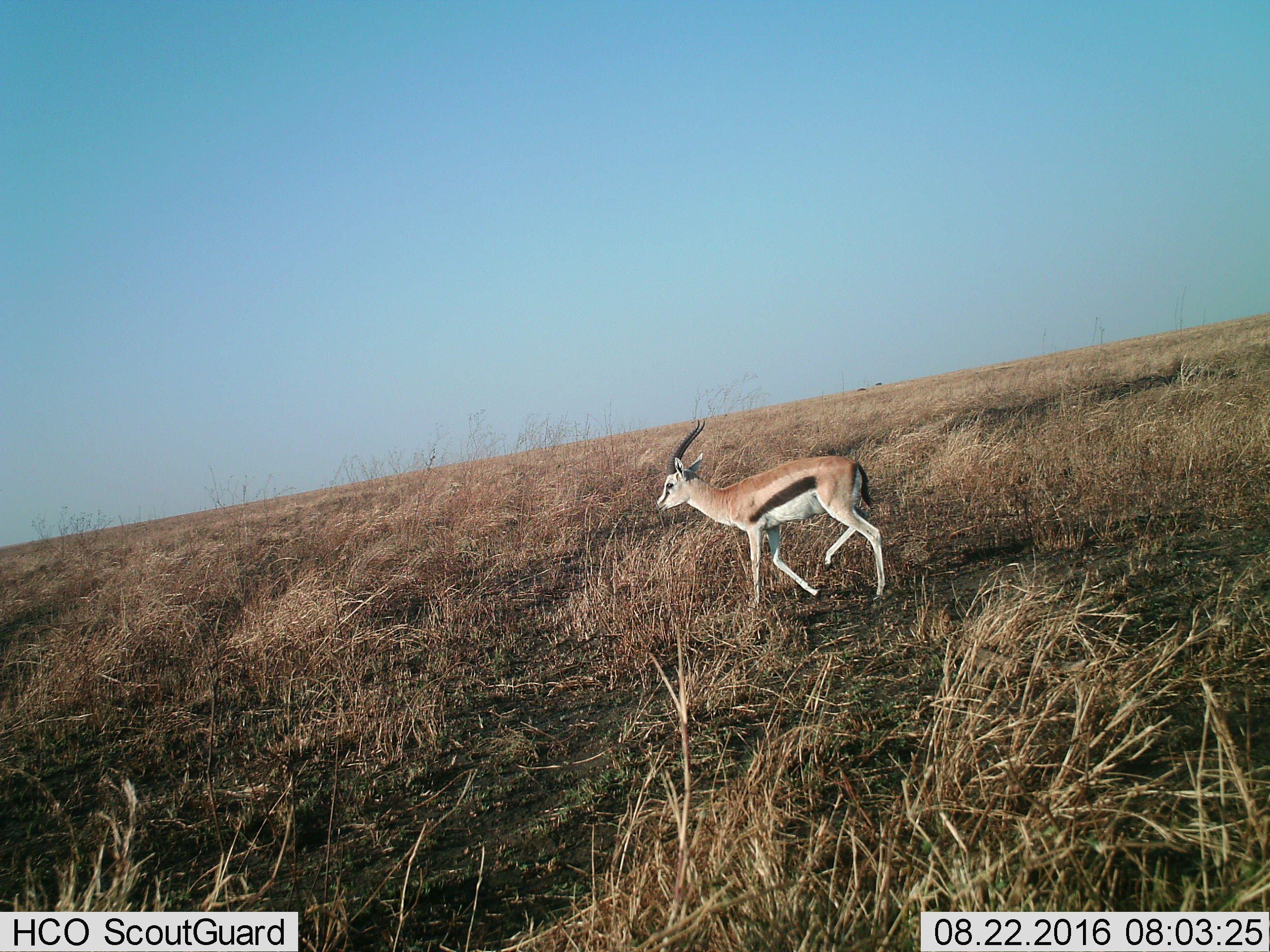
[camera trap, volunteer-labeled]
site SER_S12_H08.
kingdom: Animalia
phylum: Chordata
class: Mammalia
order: Artiodactyla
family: Bovidae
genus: Eudorcas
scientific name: Eudorcas thomsonii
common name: thomson's gazelle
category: gazellethomsons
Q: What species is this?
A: Gazellethomsons (thomson's gazelle) (Eudorcas thomsonii).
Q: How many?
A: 1.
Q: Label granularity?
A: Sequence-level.